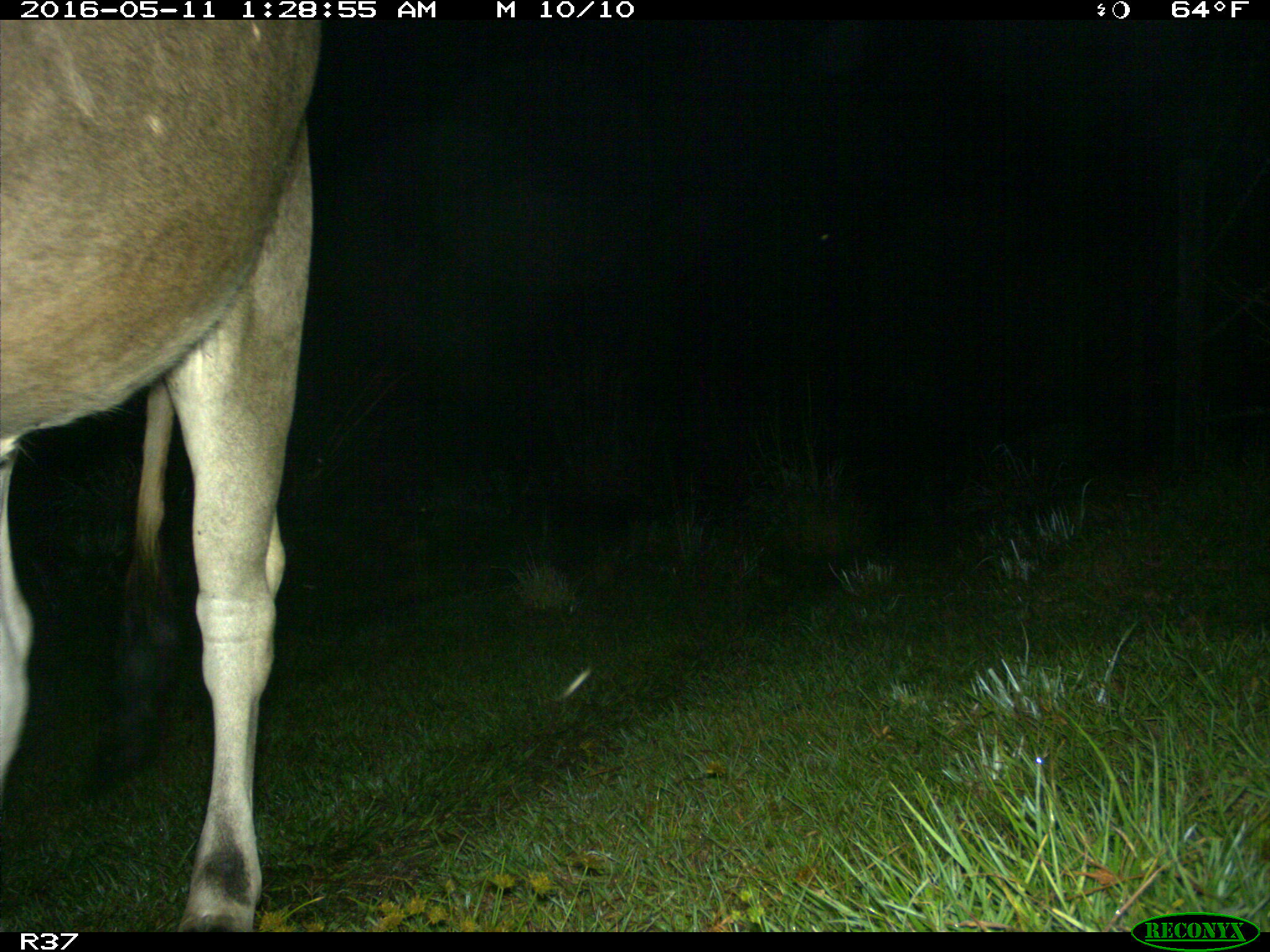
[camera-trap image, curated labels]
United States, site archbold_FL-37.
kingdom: Animalia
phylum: Chordata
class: Mammalia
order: Artiodactyla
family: Bovidae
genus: Bos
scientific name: Bos taurus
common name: domestic cow